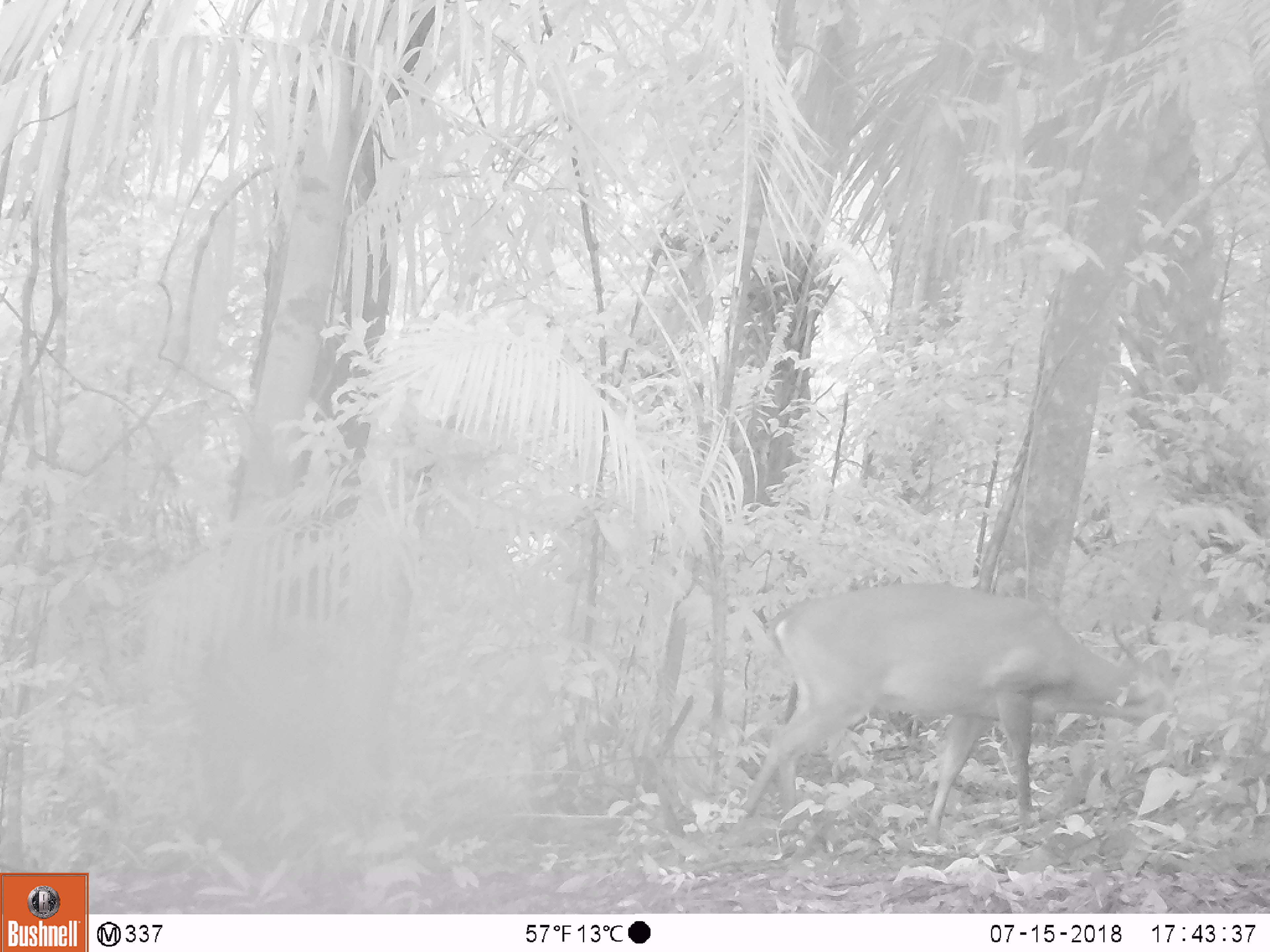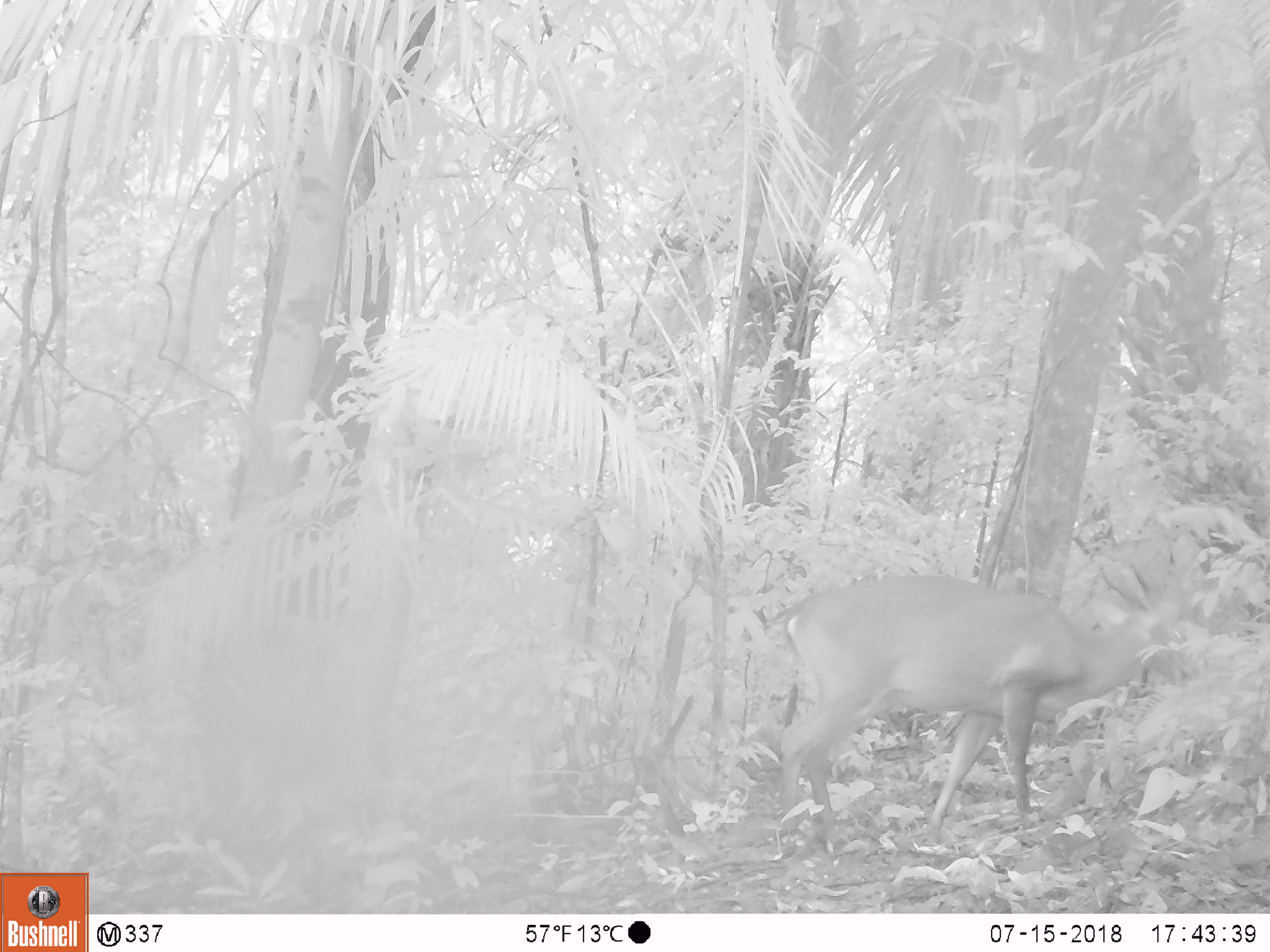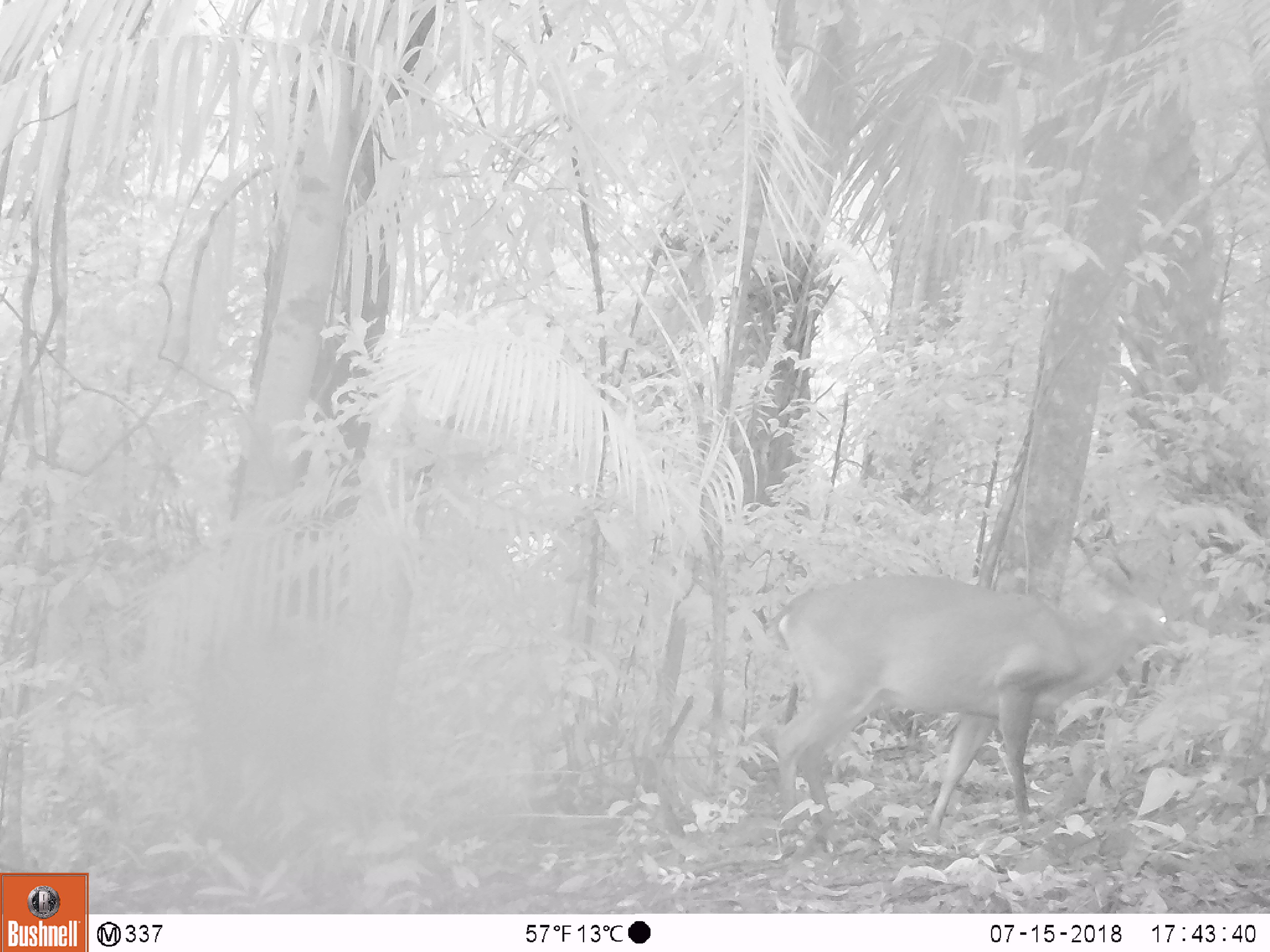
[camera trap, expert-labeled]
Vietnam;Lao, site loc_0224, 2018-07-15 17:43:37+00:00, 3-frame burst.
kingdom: Animalia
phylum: Chordata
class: Mammalia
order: Artiodactyla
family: Cervidae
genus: Muntiacus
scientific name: Muntiacus vuquangensis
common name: large-antlered muntjac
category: large antlered muntjac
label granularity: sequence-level